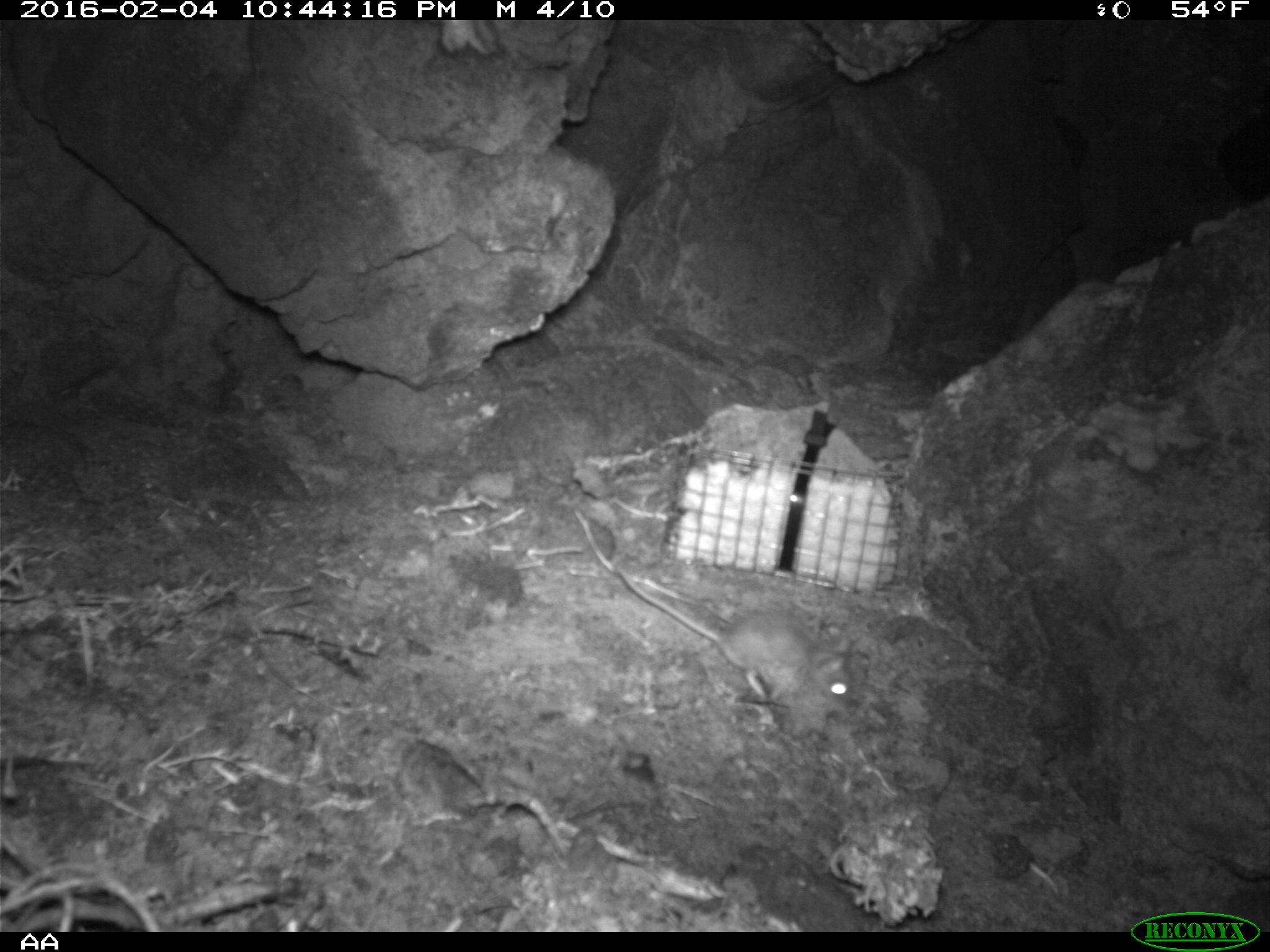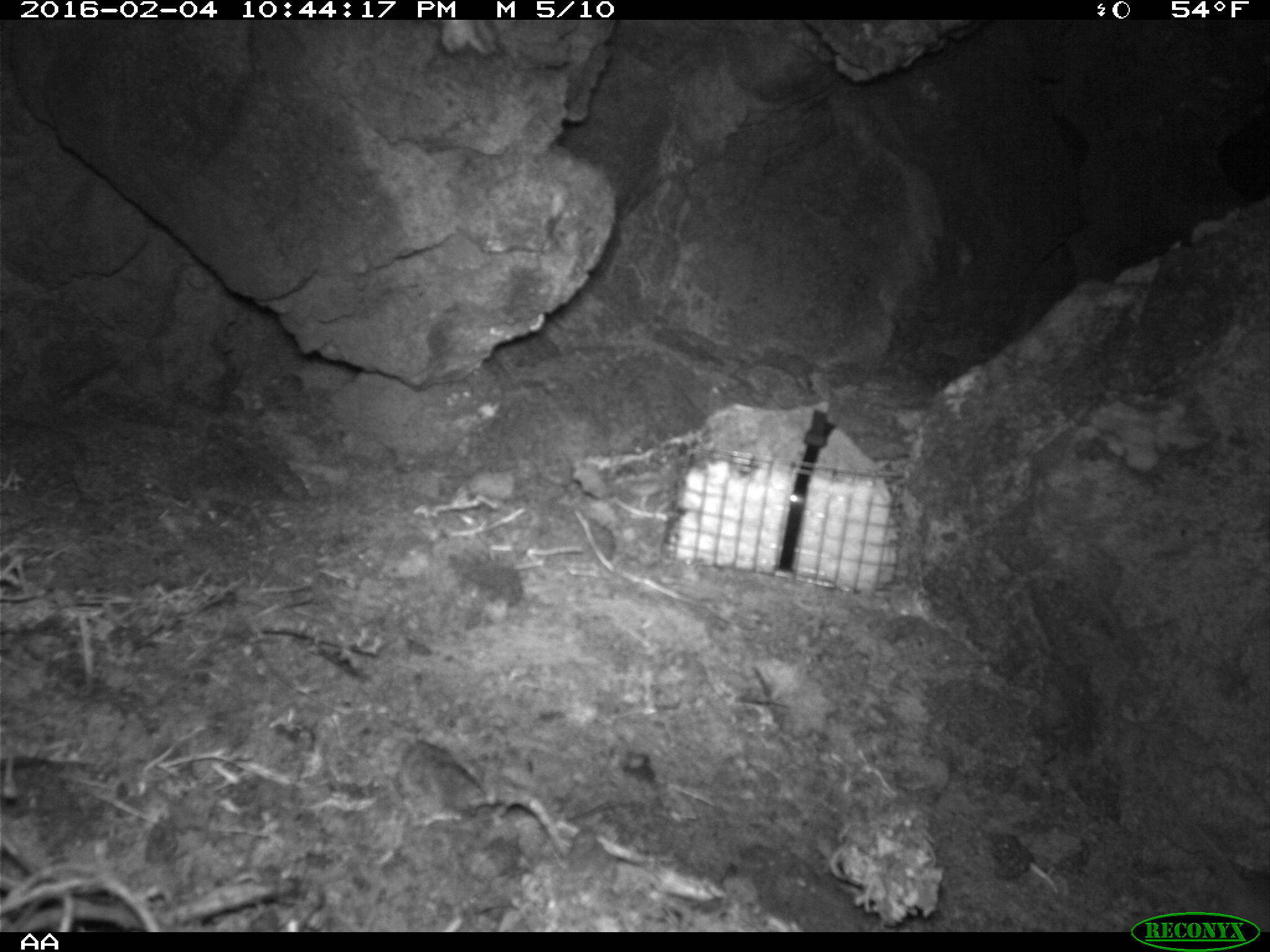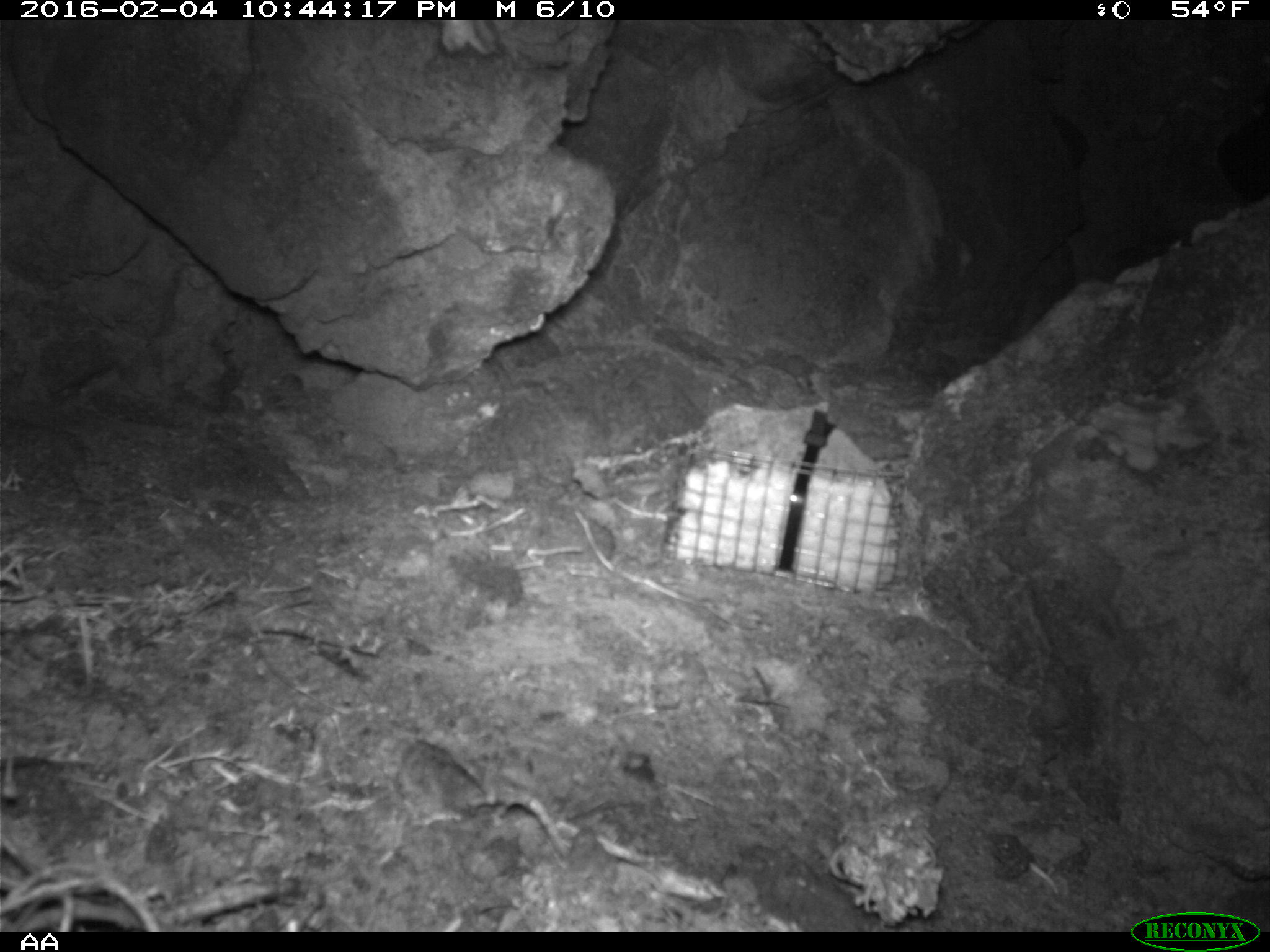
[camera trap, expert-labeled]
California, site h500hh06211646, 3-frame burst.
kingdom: Animalia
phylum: Chordata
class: Mammalia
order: Rodentia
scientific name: Rodentia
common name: rodent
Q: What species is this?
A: Rodent (Rodentia).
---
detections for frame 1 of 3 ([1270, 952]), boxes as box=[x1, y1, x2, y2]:
rodent: box=[611, 565, 852, 711]